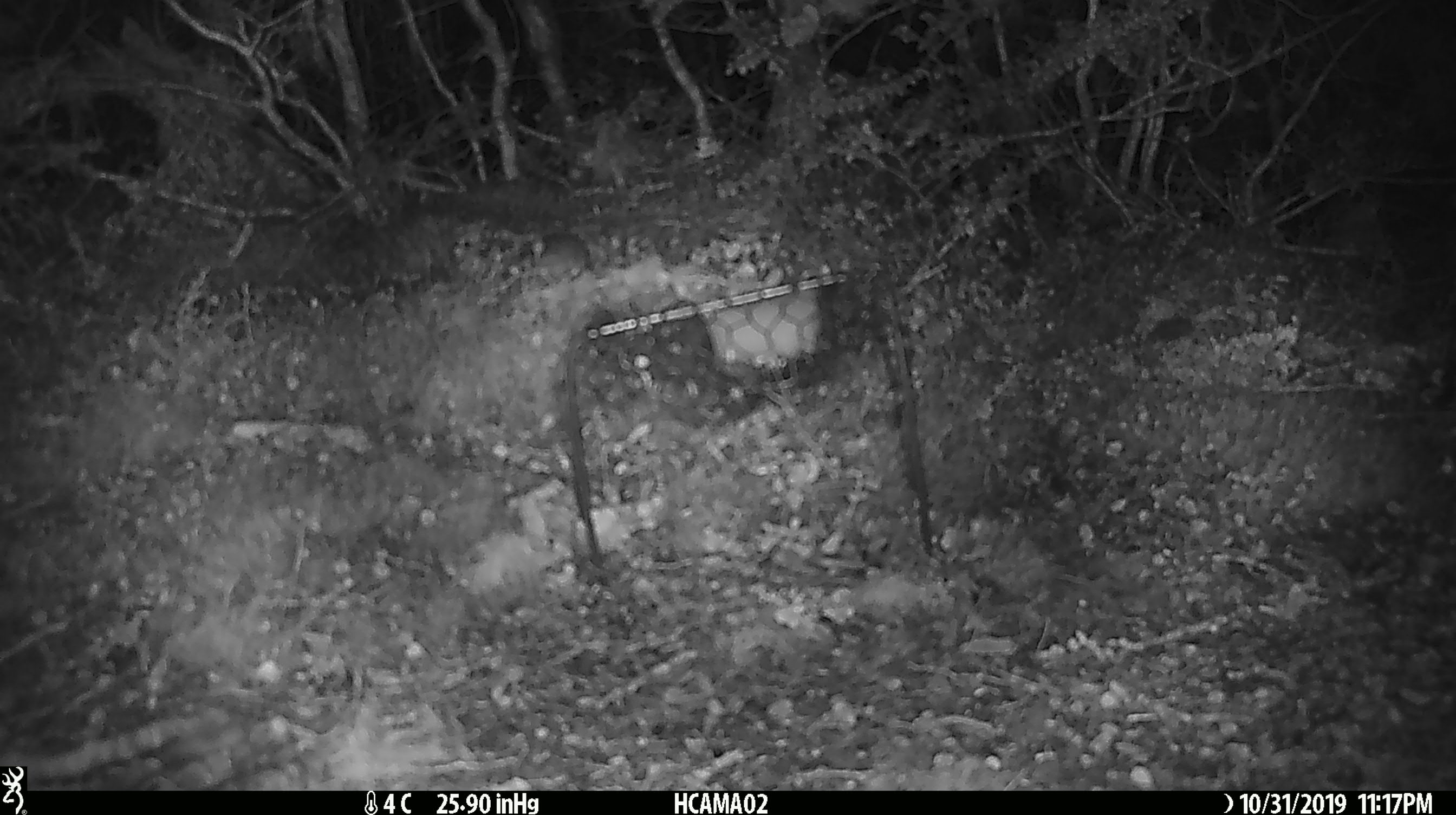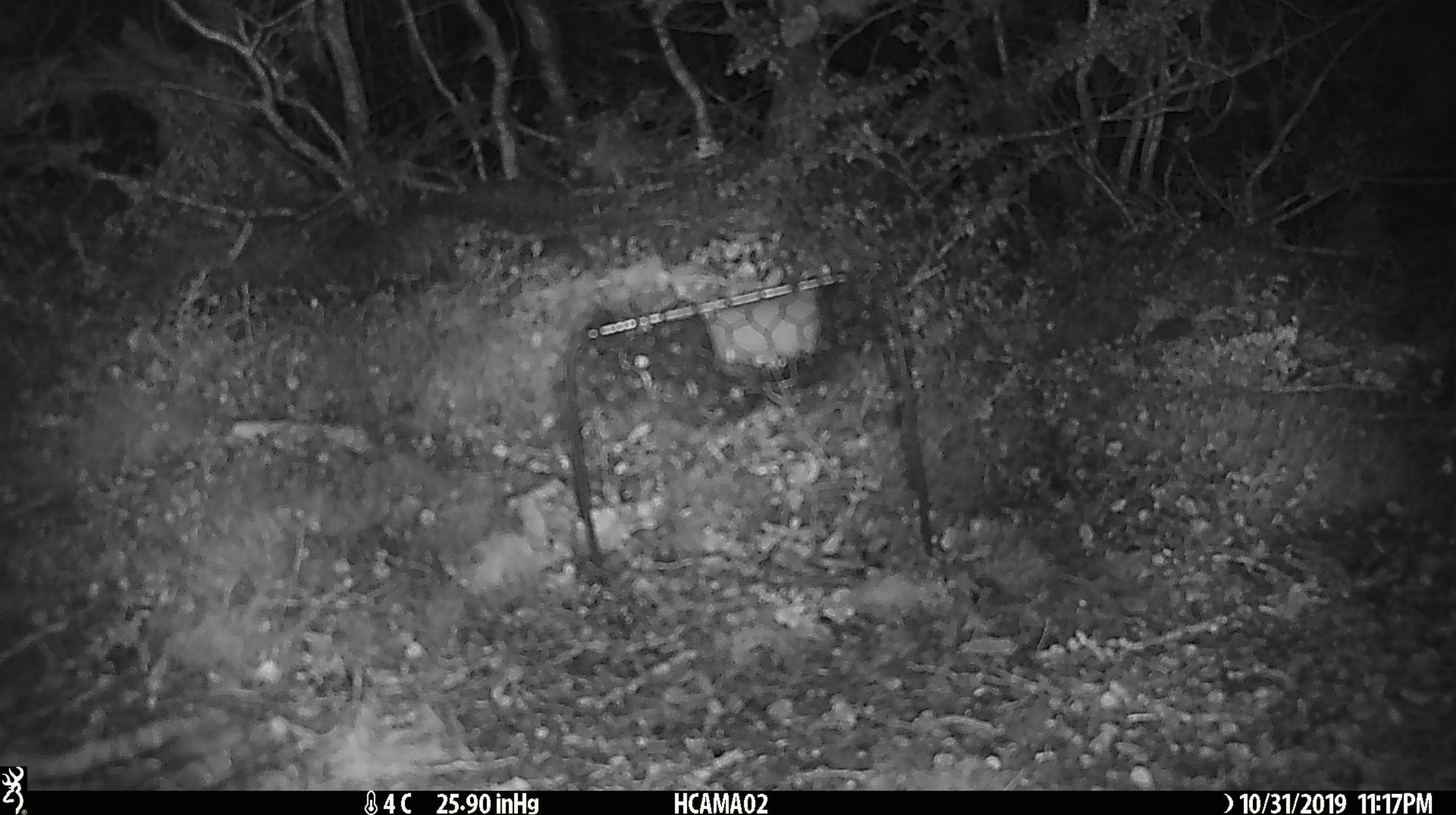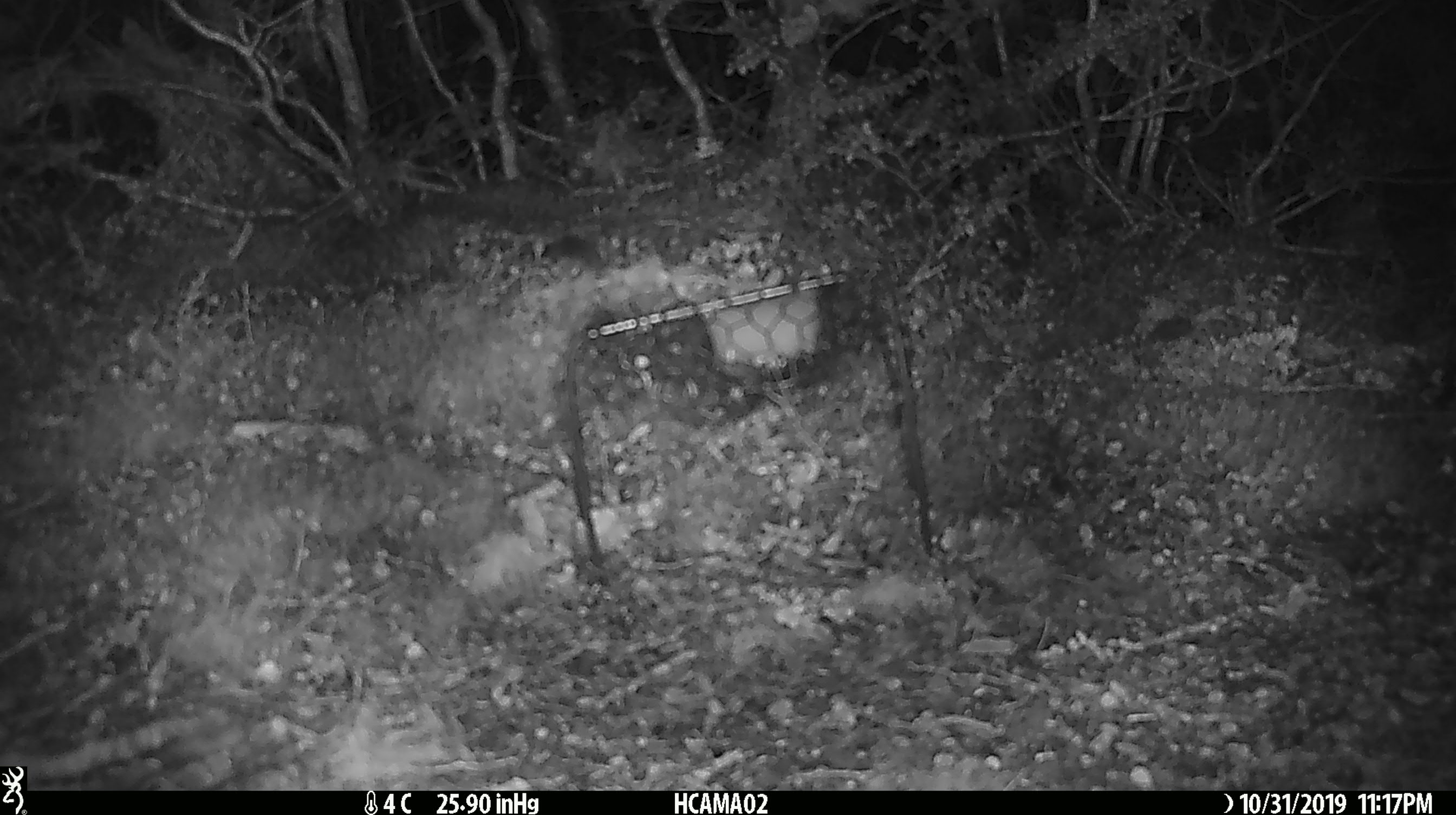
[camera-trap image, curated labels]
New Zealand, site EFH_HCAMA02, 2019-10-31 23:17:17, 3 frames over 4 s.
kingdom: Animalia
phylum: Chordata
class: Mammalia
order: Rodentia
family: Muridae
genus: Mus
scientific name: Mus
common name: mouse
Mouse (Mus).